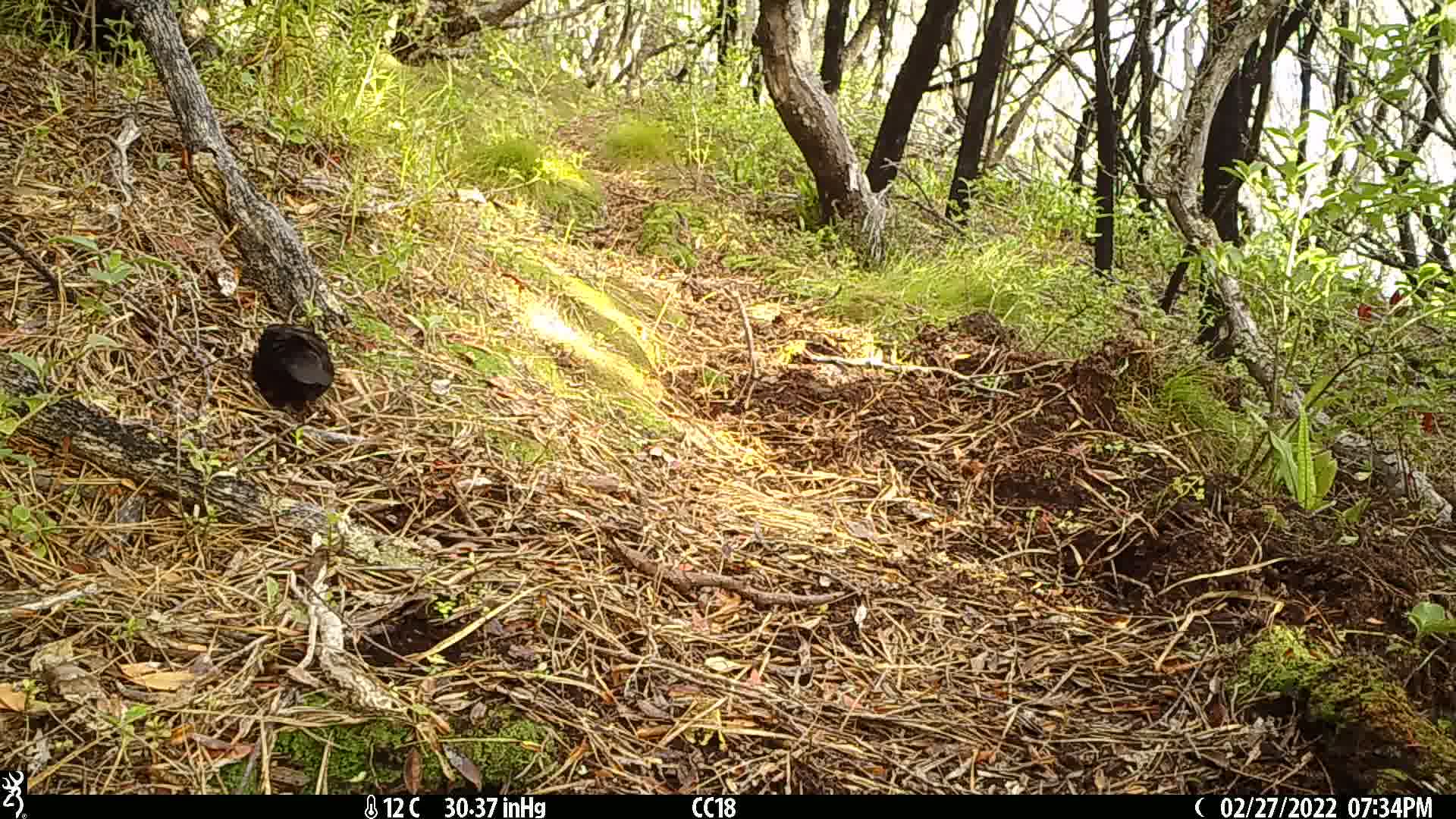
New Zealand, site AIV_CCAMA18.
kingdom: Animalia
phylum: Chordata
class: Aves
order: Passeriformes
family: Turdidae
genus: Turdus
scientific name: Turdus merula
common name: eurasian blackbird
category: blackbird